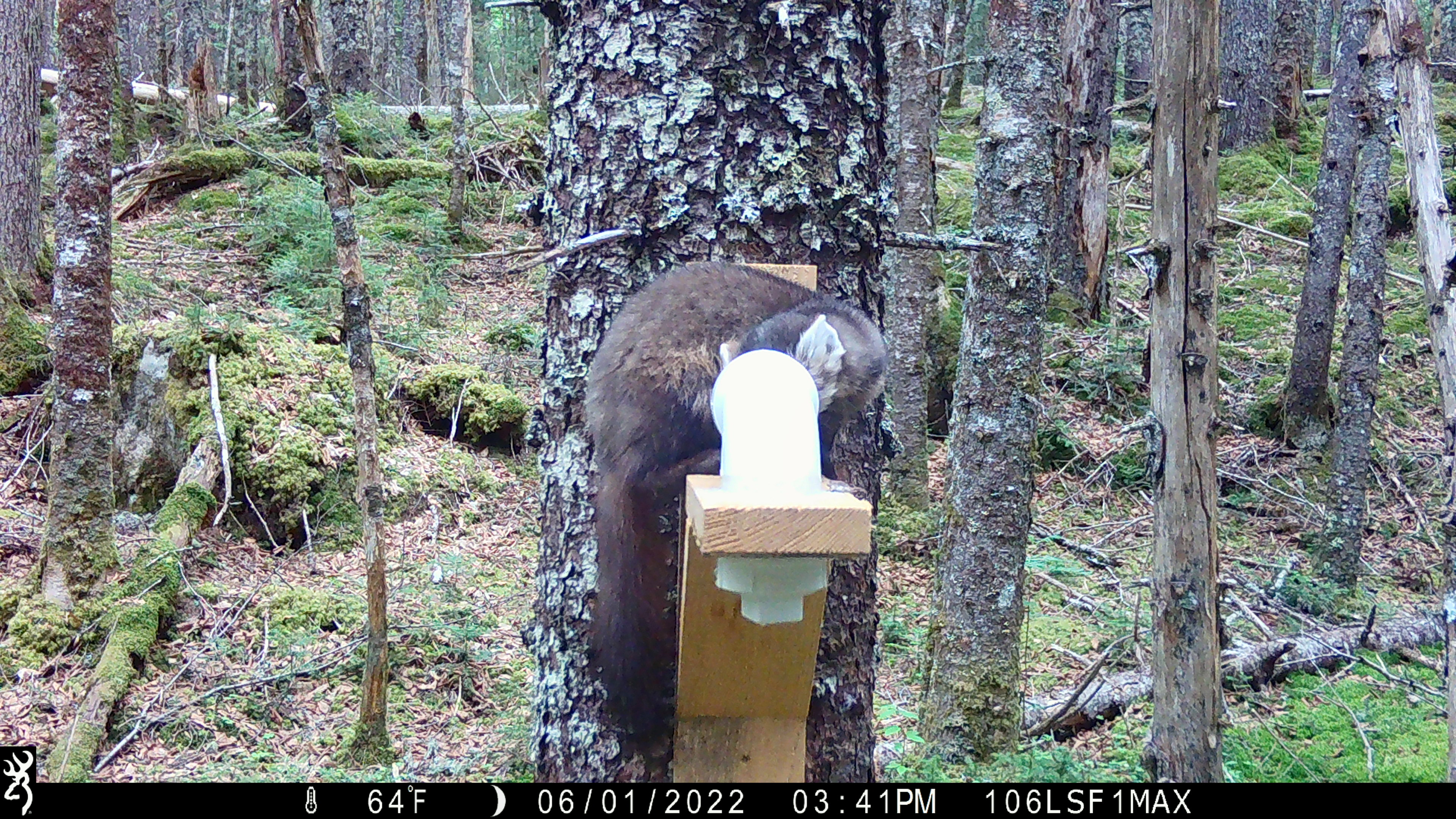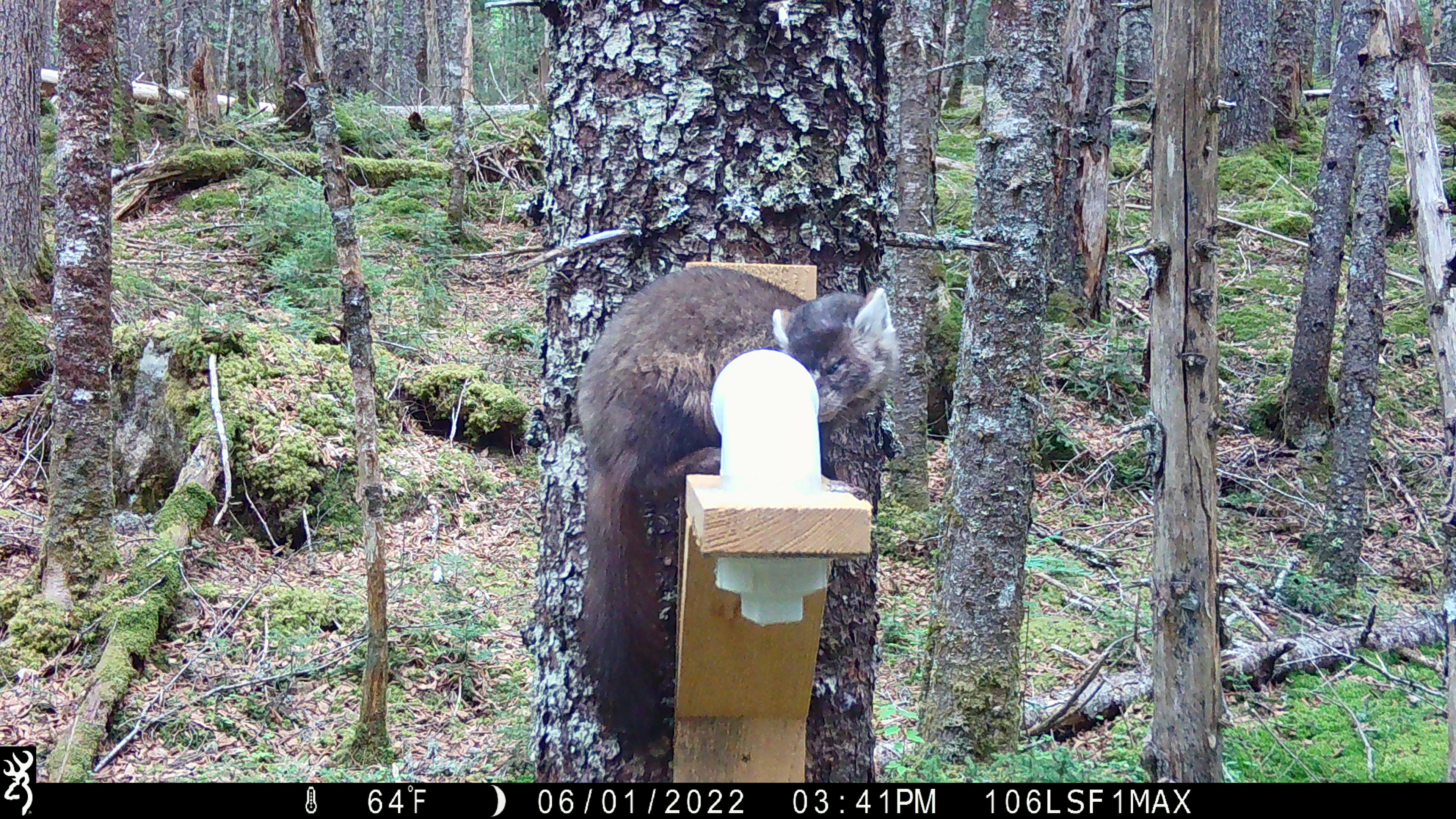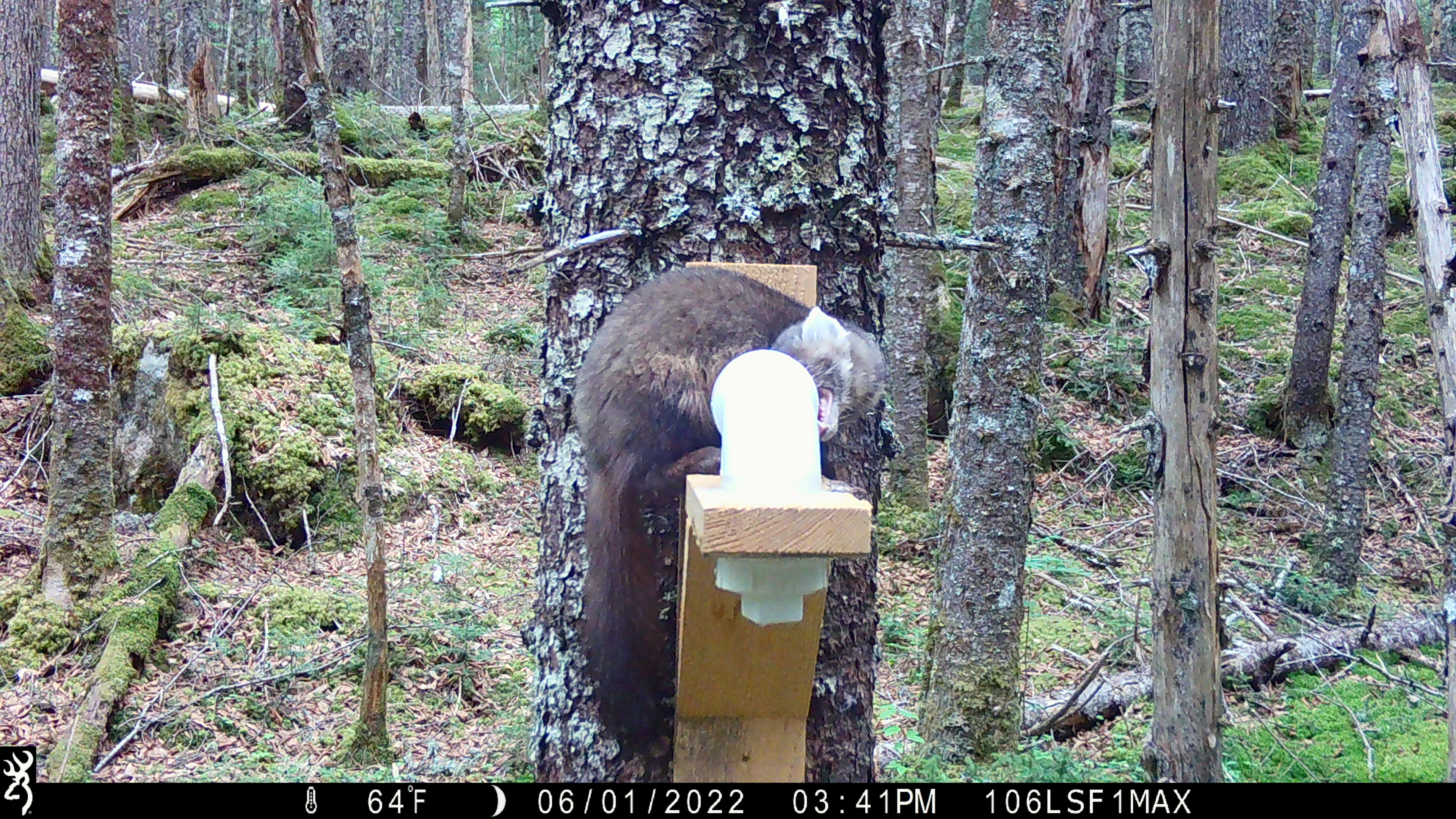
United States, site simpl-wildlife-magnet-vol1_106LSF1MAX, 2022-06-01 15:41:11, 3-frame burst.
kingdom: Animalia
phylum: Chordata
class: Mammalia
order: Carnivora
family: Mustelidae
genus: Martes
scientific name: Martes americana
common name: american marten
American marten (Martes americana).